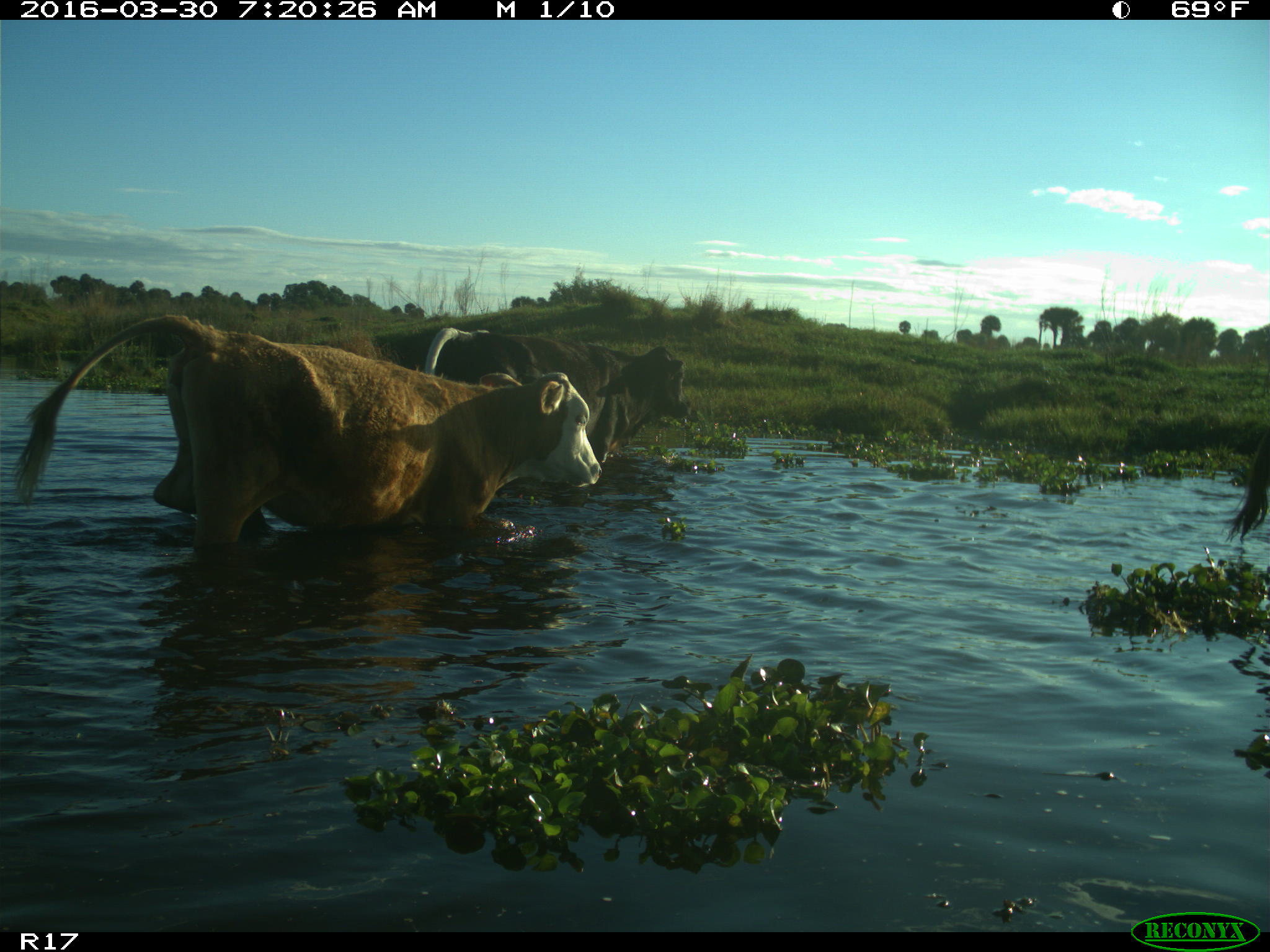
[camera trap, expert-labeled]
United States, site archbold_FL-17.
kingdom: Animalia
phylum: Chordata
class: Mammalia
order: Artiodactyla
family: Bovidae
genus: Bos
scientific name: Bos taurus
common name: domestic cow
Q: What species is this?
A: Bos taurus (domestic cow).